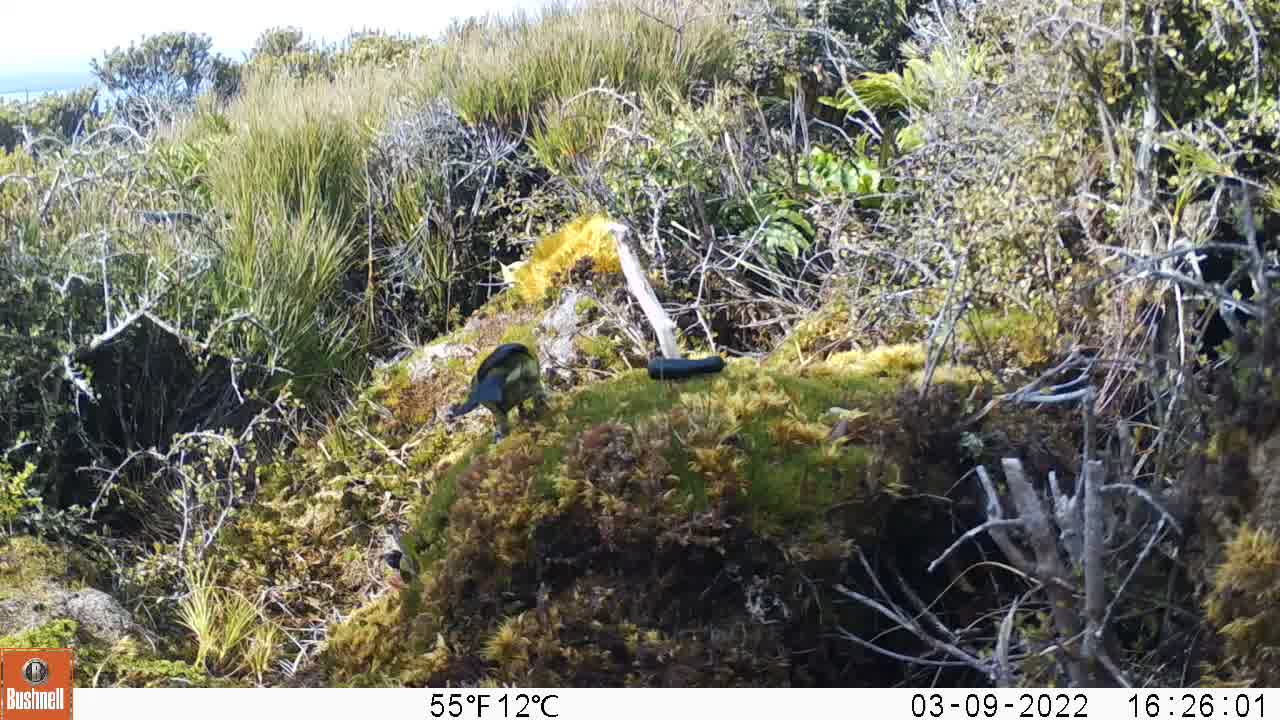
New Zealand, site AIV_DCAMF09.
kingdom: Animalia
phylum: Chordata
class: Aves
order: Passeriformes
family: Meliphagidae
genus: Anthornis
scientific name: Anthornis melanura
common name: new zealand bellbird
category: bellbird